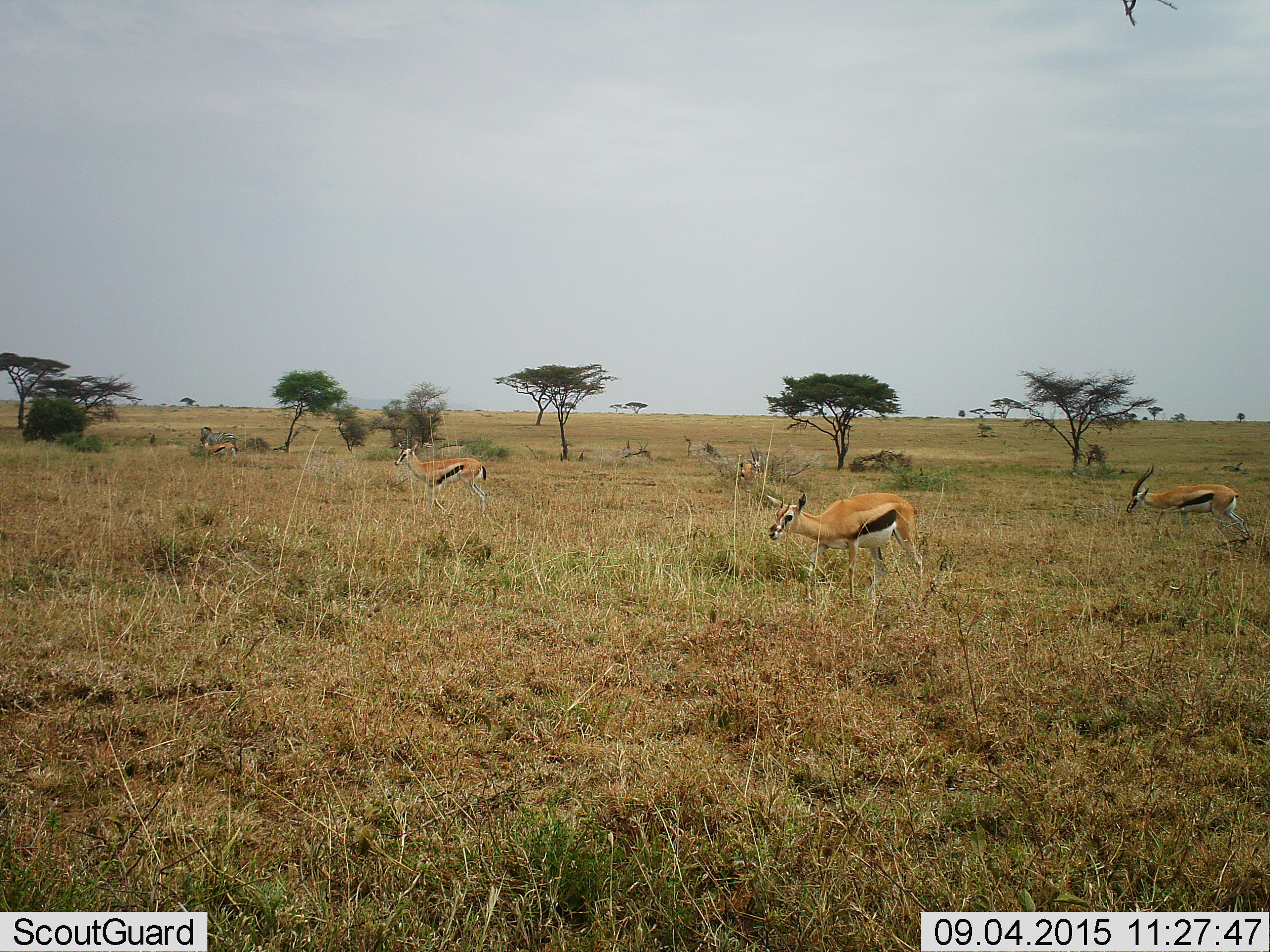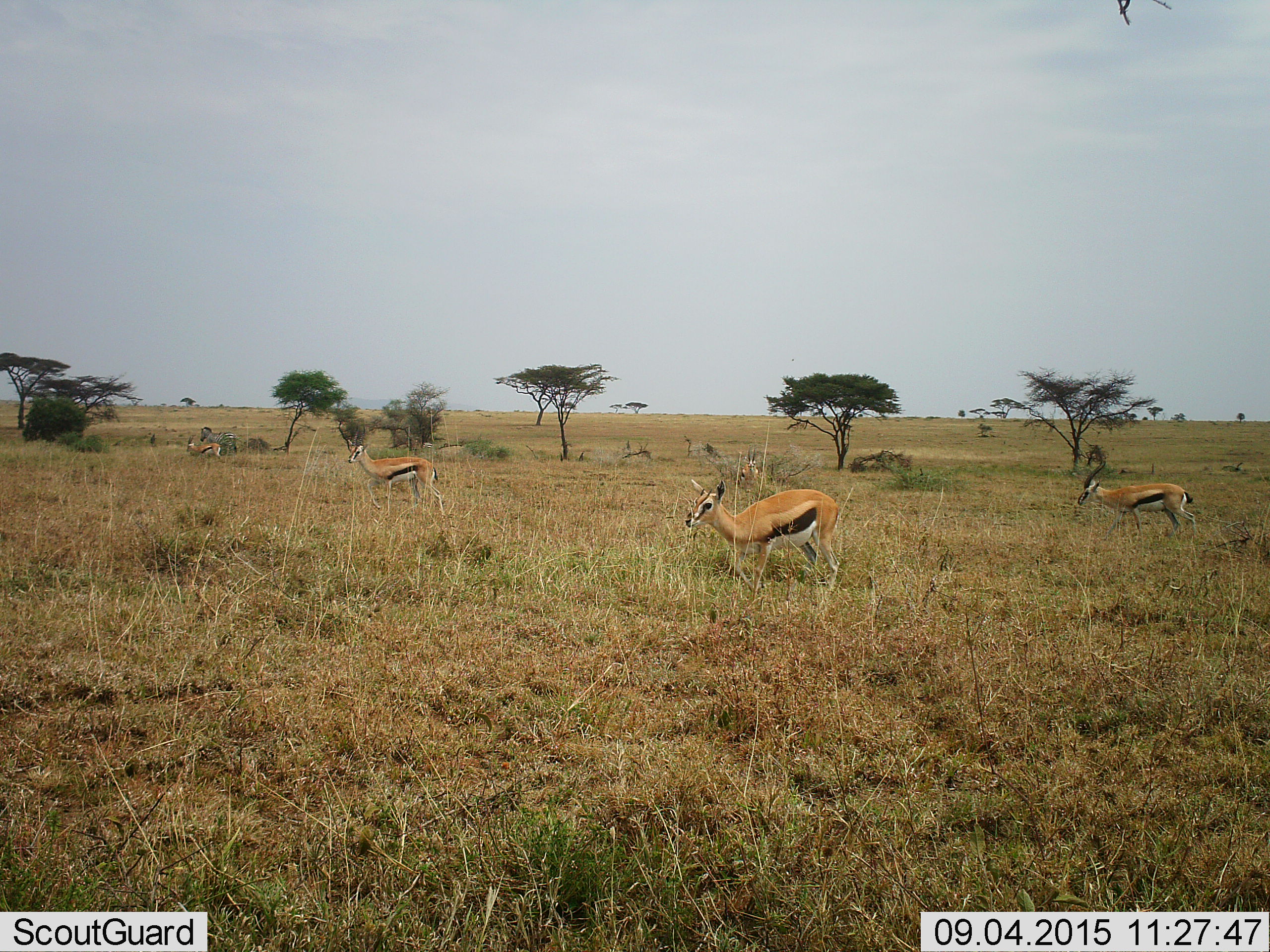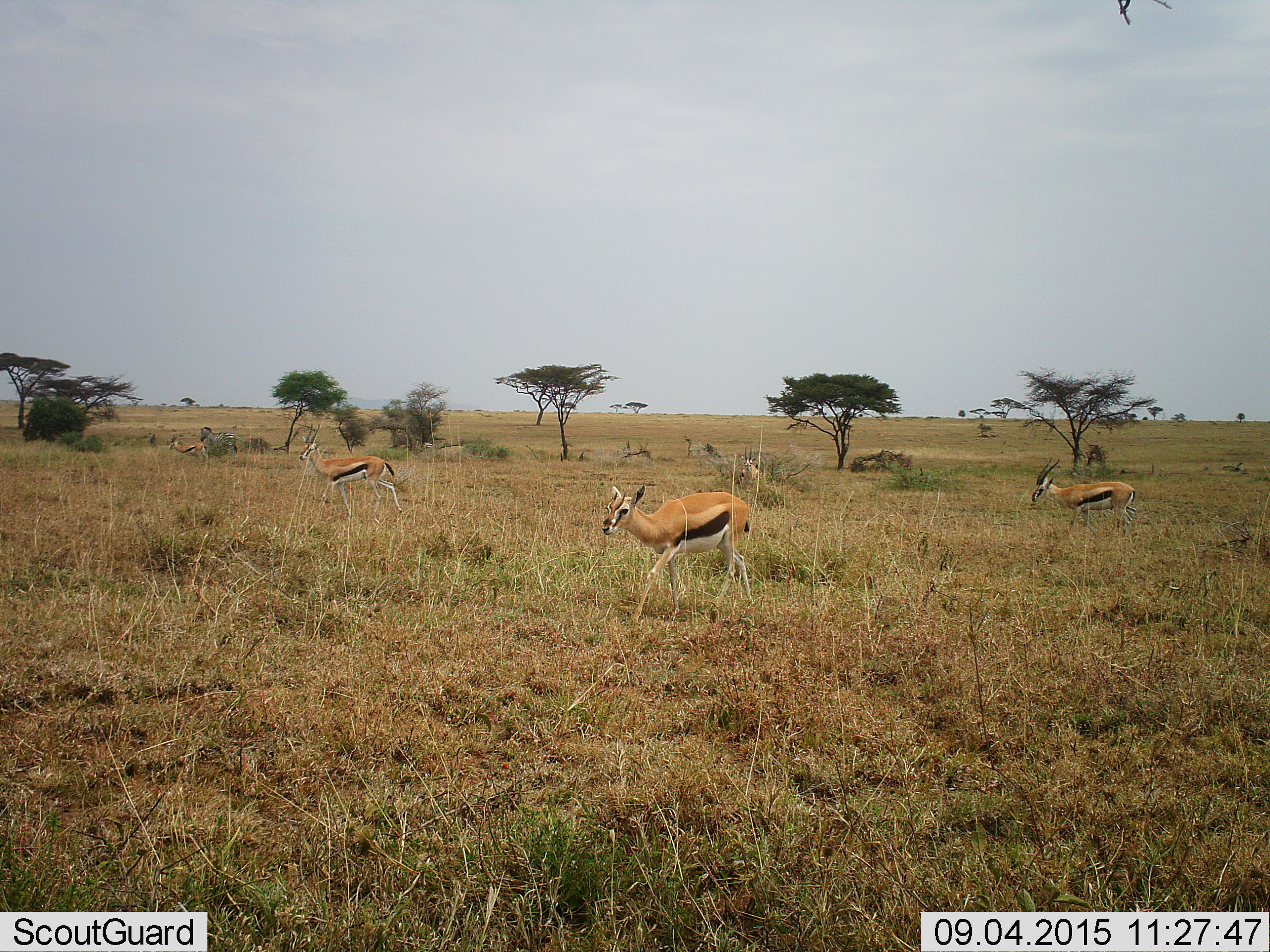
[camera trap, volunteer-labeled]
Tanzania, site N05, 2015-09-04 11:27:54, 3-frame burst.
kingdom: Animalia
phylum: Chordata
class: Mammalia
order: Artiodactyla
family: Bovidae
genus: Eudorcas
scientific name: Eudorcas thomsonii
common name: thomson's gazelle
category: gazellethomsons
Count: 5.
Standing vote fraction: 38%.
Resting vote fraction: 12%.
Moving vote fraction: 100%.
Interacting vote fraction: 0%.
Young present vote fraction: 0%.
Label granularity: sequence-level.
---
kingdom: Animalia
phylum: Chordata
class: Mammalia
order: Perissodactyla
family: Equidae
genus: Equus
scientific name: Equus quagga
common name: plains zebra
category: zebra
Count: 1.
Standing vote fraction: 100%.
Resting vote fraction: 0%.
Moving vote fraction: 0%.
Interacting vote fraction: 0%.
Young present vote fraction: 0%.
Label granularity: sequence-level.